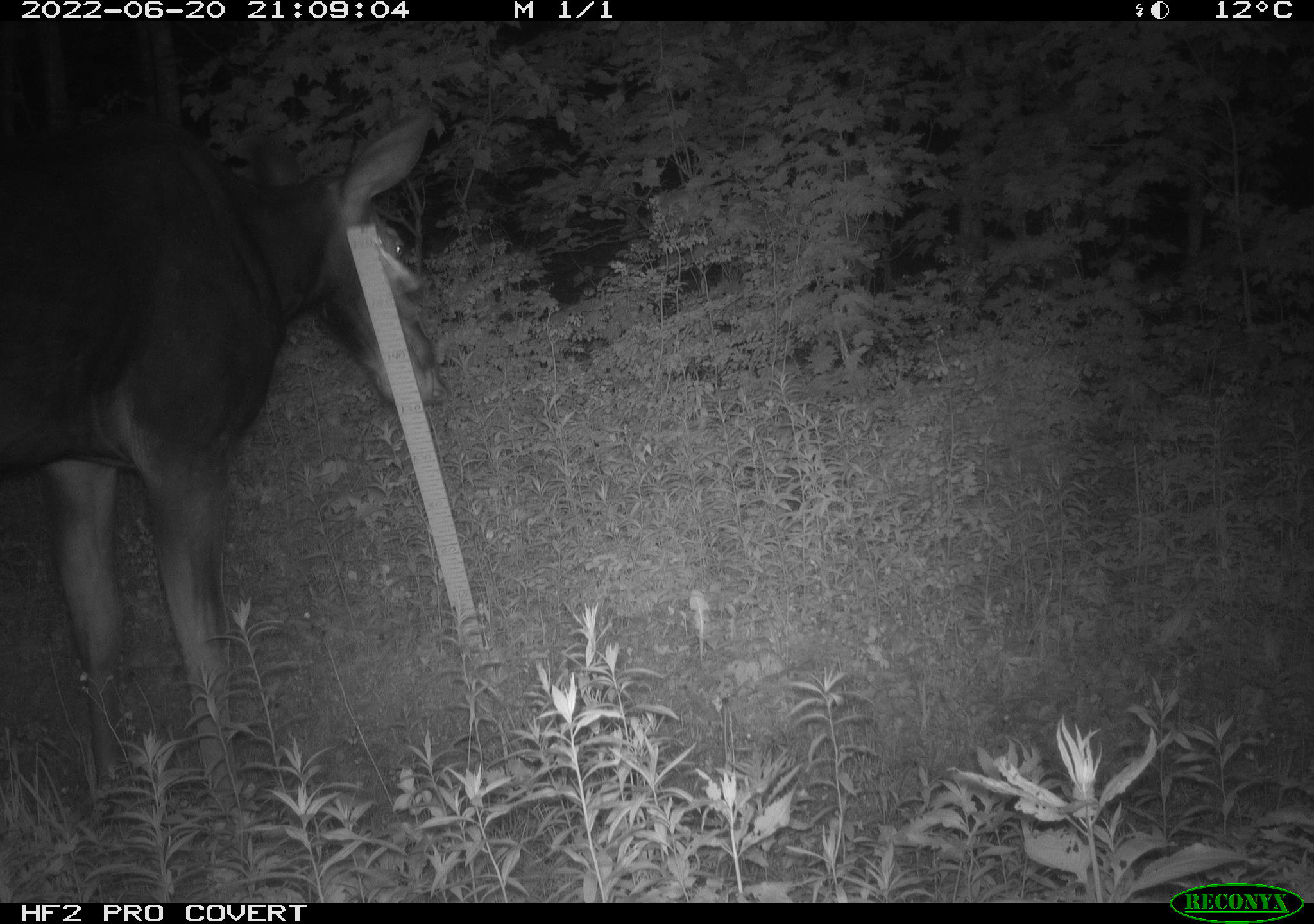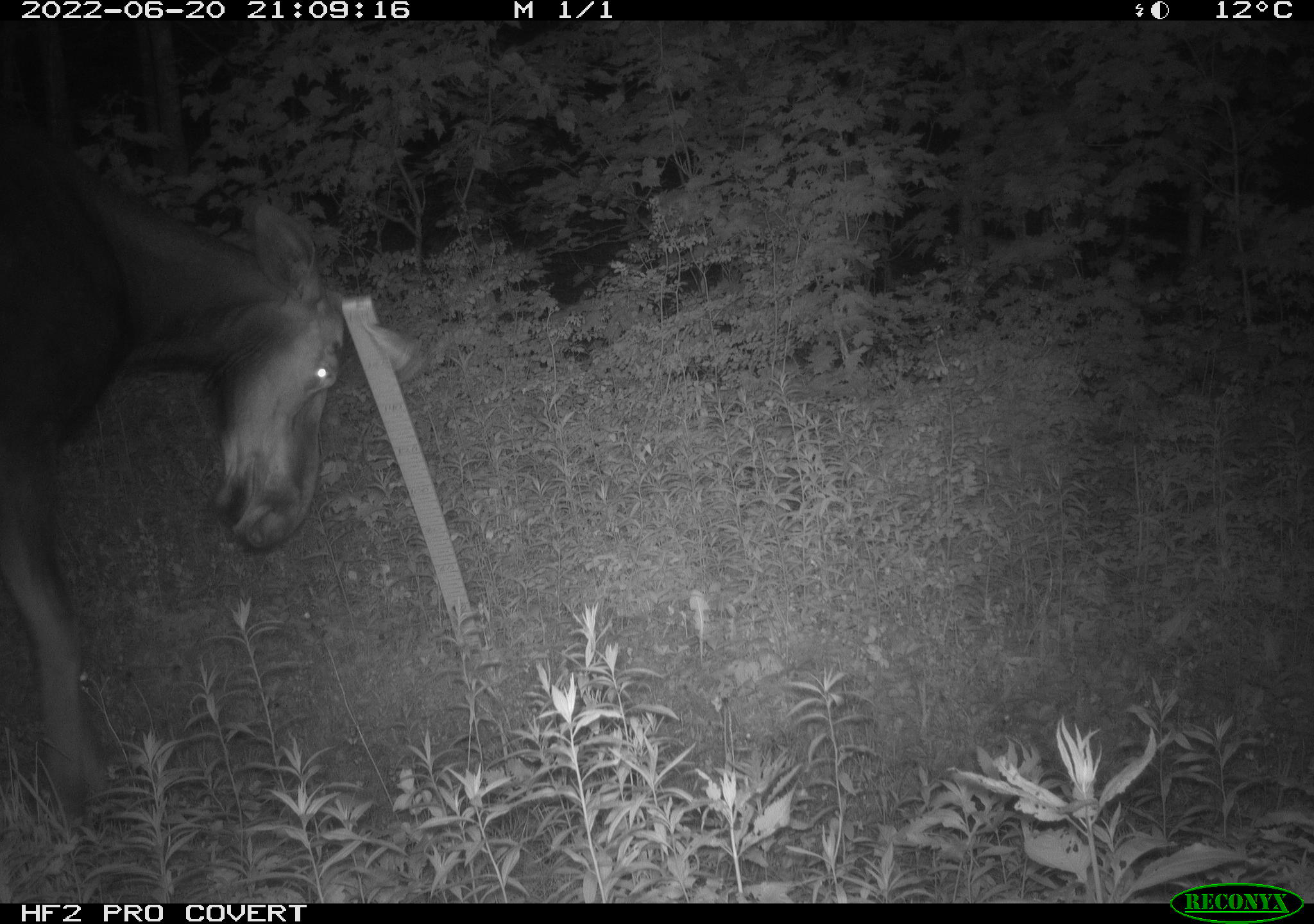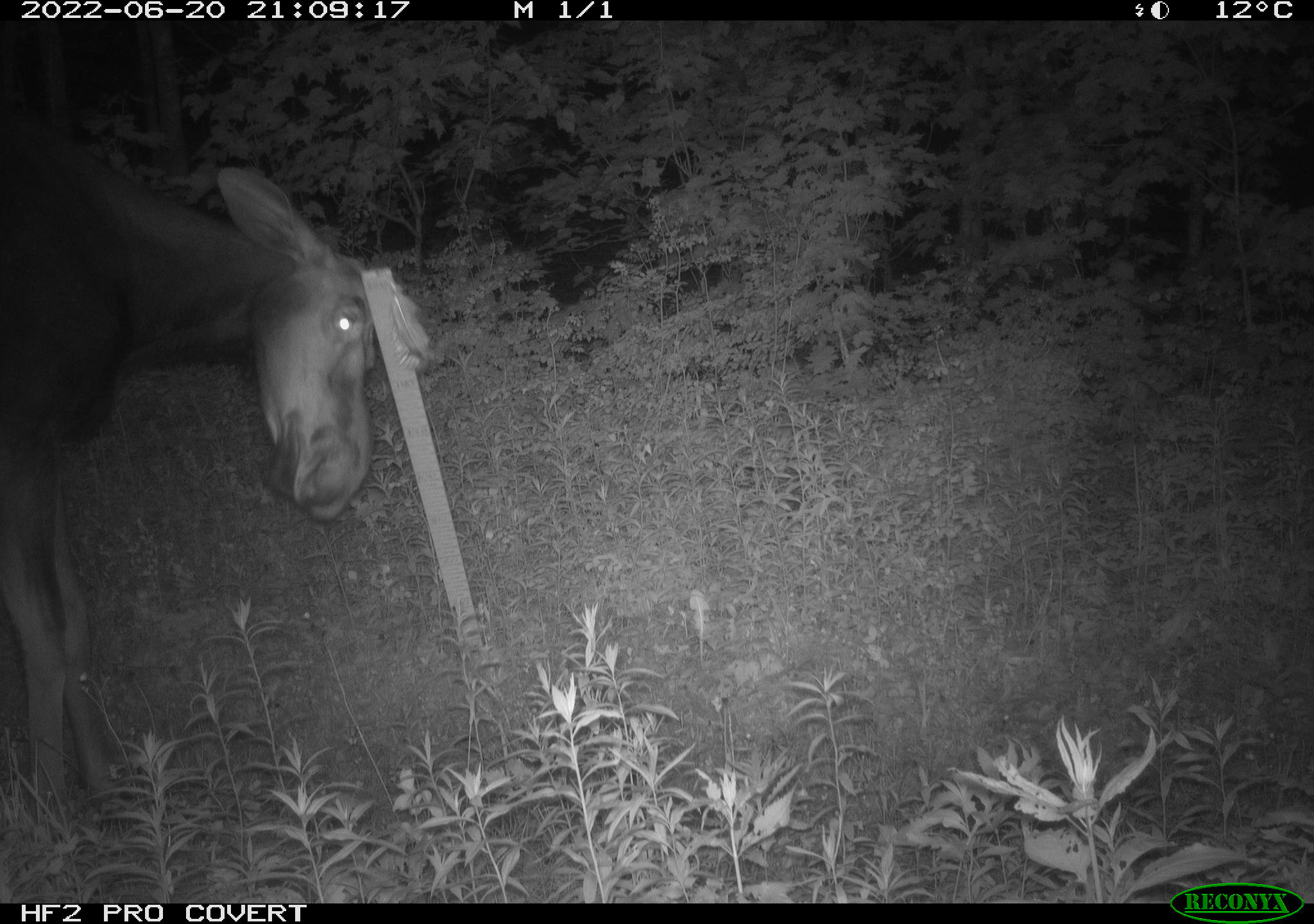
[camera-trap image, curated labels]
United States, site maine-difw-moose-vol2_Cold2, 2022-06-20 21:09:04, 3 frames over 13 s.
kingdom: Animalia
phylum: Chordata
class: Mammalia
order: Artiodactyla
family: Cervidae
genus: Alces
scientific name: Alces alces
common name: moose